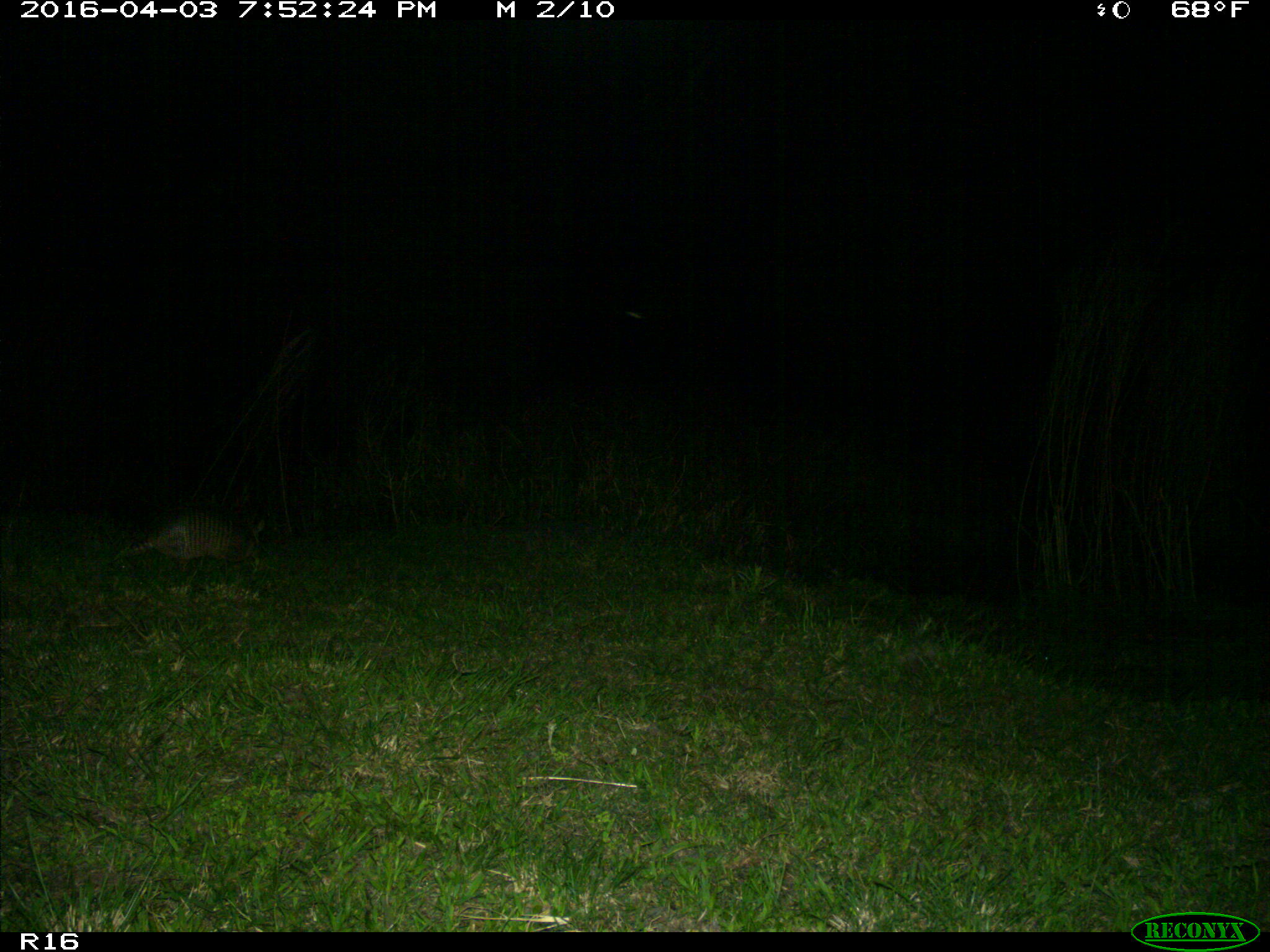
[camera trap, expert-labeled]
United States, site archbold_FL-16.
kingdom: Animalia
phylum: Chordata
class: Mammalia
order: Cingulata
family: Dasypodidae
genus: Dasypus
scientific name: Dasypus novemcinctus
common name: nine-banded armadillo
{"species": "Dasypus novemcinctus (nine-banded armadillo)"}